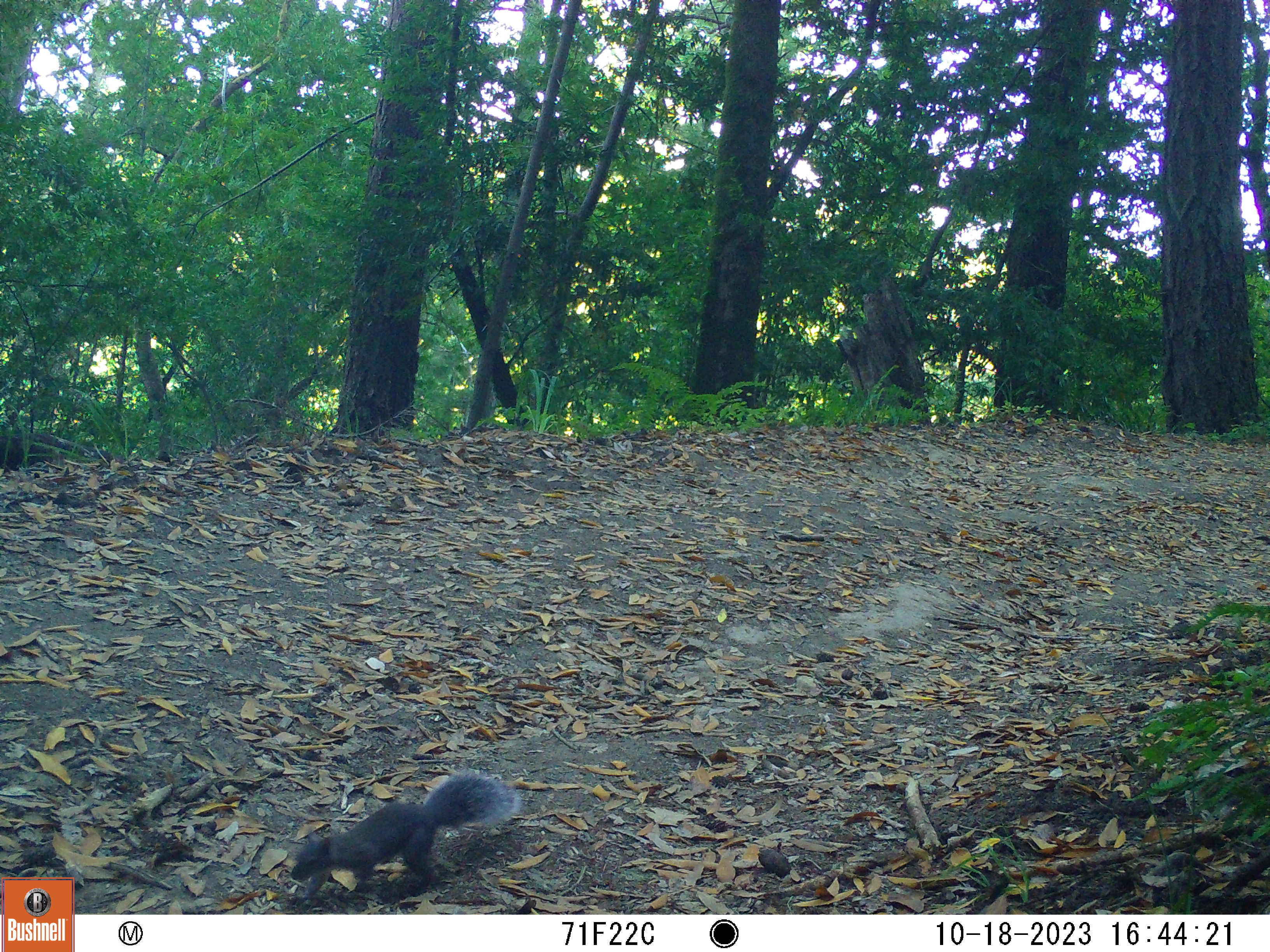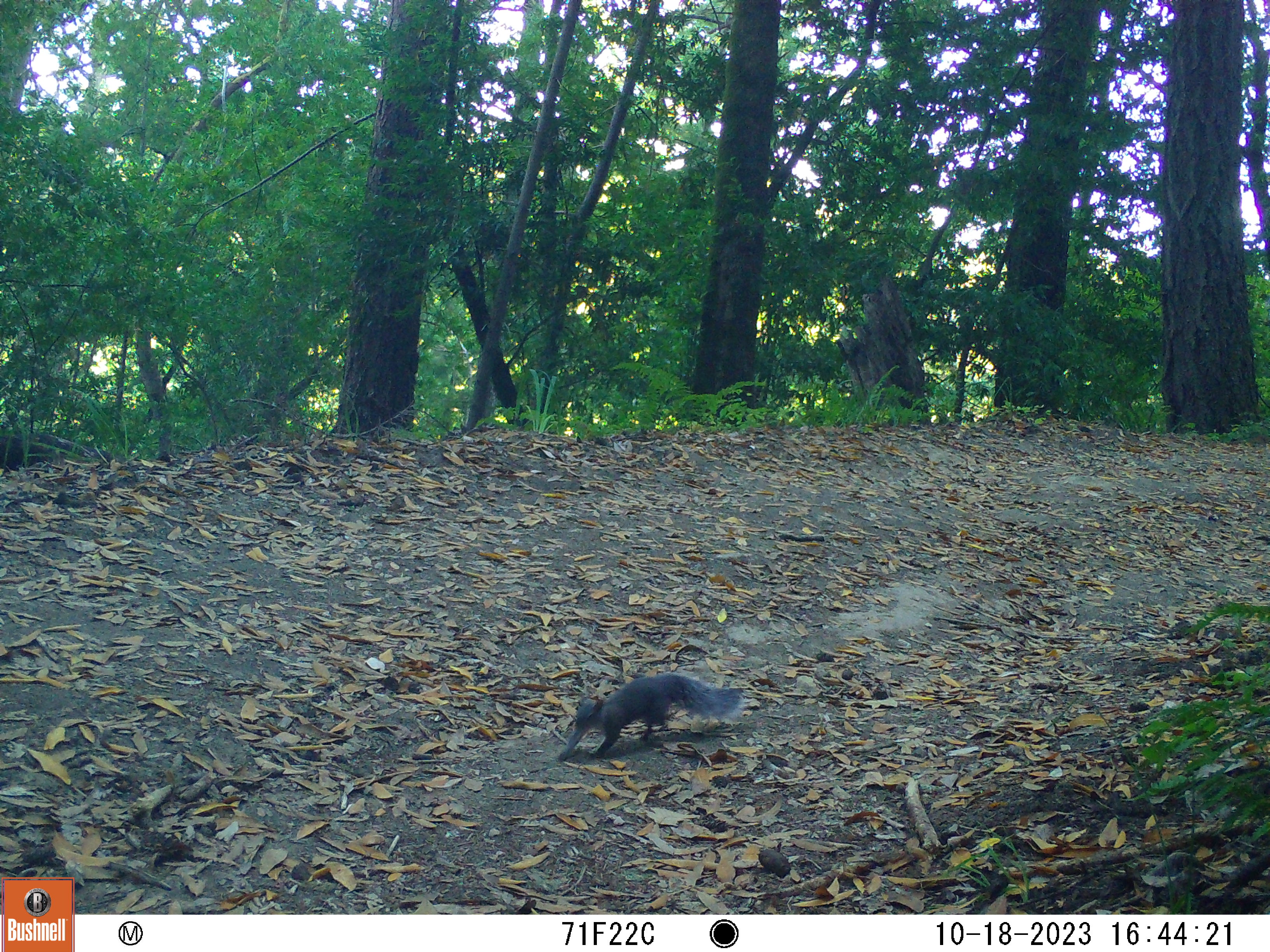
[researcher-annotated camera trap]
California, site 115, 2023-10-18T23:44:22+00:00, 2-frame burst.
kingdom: Animalia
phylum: Chordata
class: Mammalia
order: Rodentia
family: Sciuridae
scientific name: Sciuridae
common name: squirrel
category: unknown squirrel